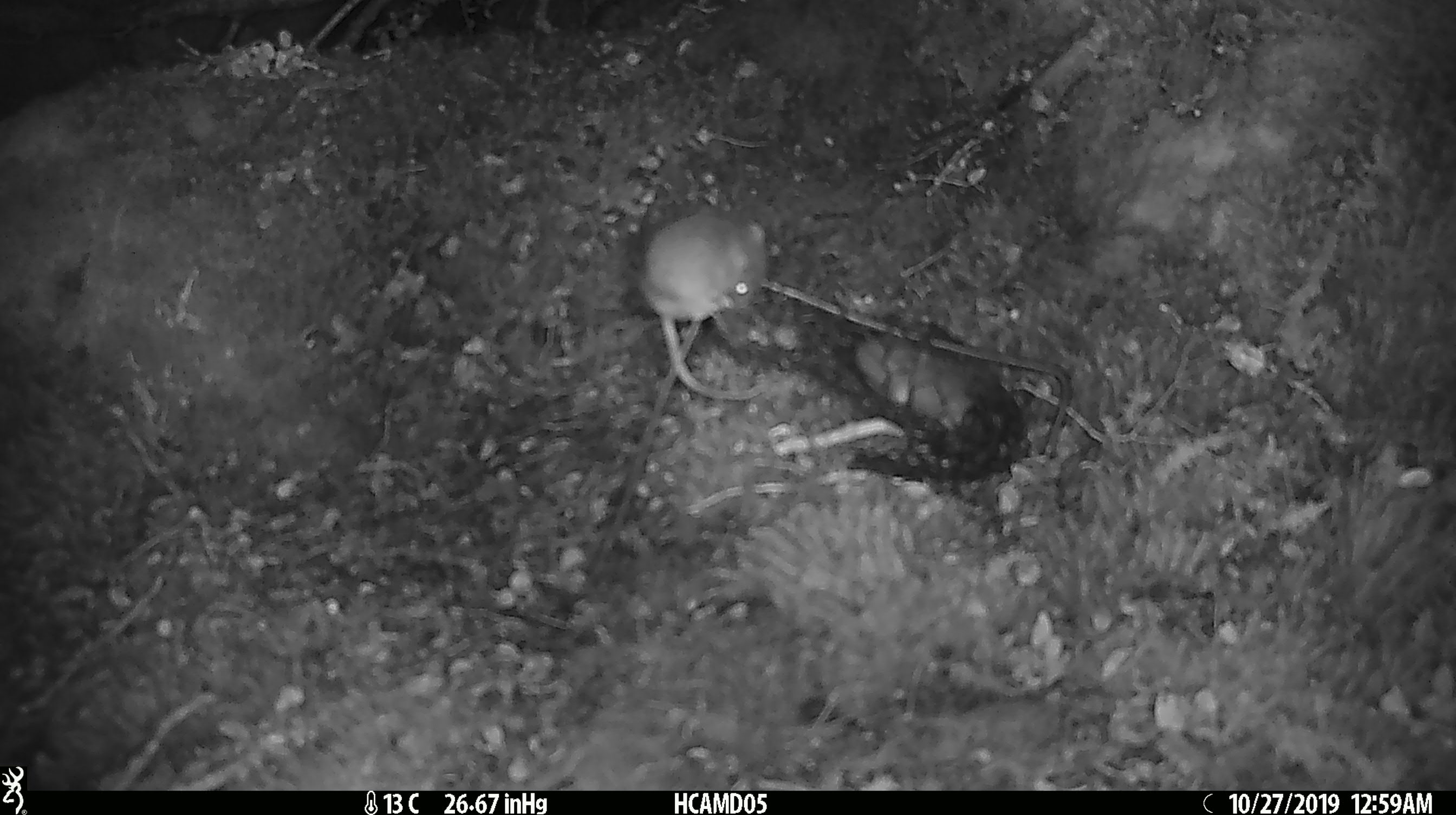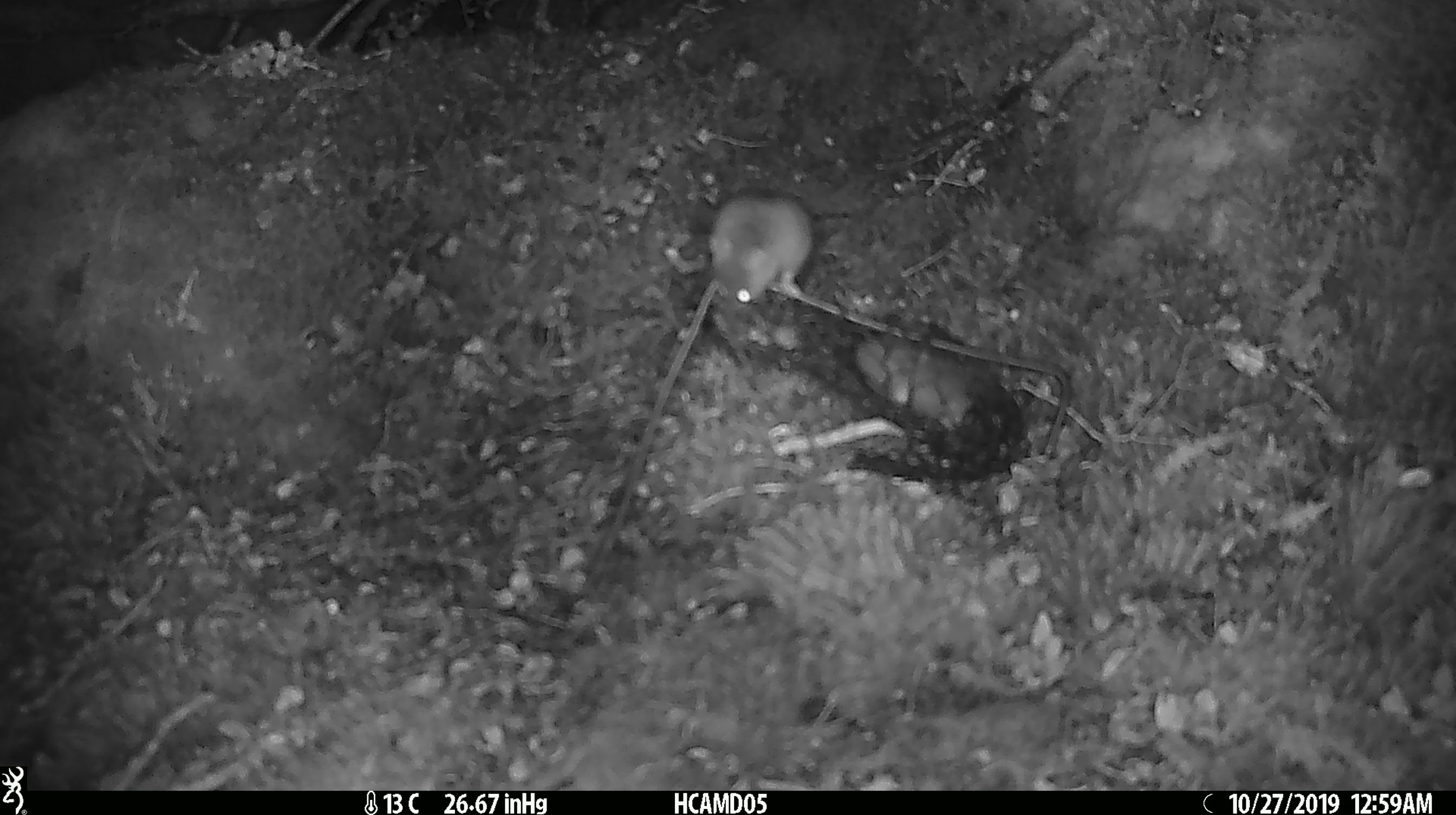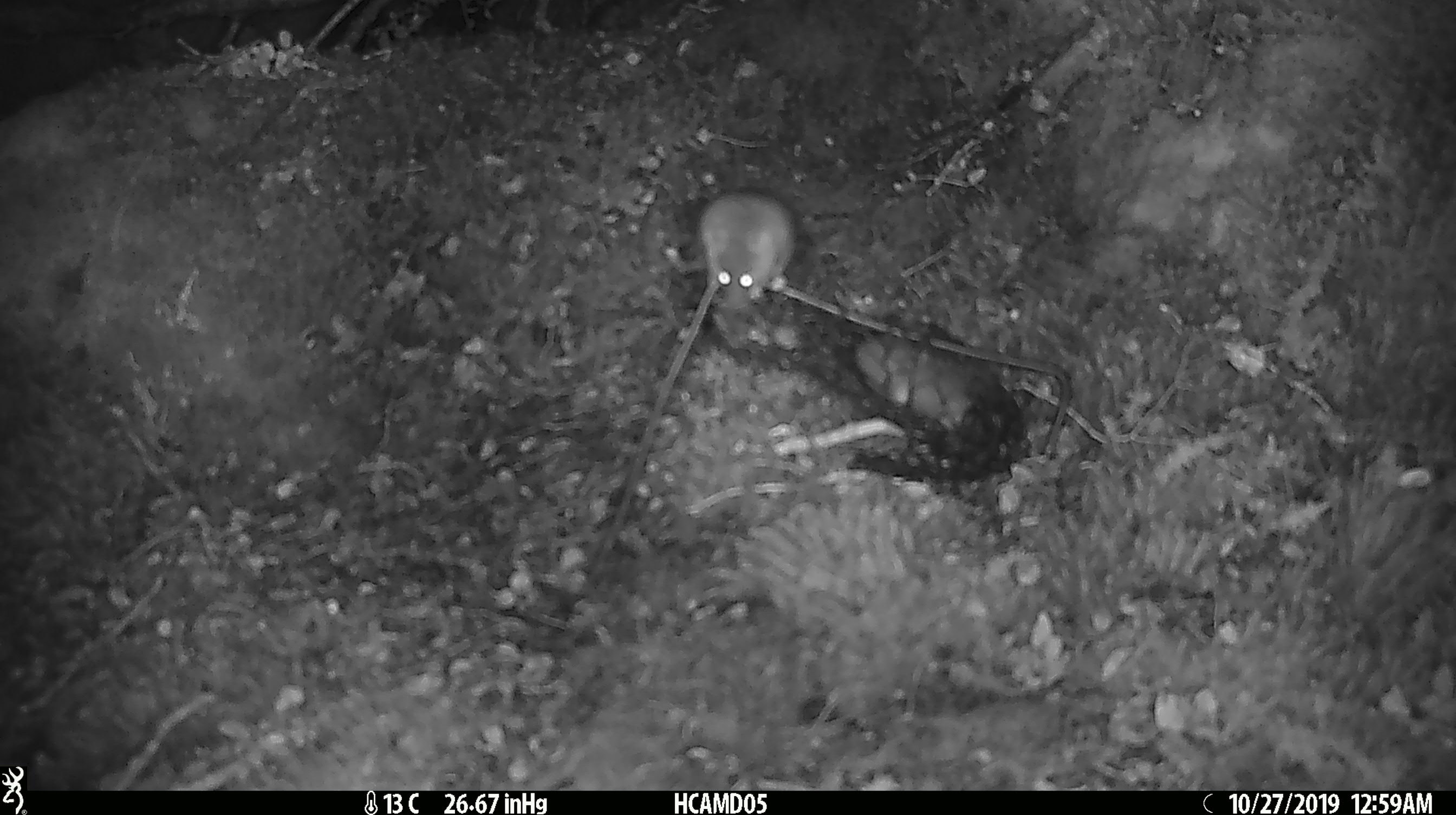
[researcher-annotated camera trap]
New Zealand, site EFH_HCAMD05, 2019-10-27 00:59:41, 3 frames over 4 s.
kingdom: Animalia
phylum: Chordata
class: Mammalia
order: Rodentia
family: Muridae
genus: Mus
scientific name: Mus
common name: mouse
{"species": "mouse (Mus)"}